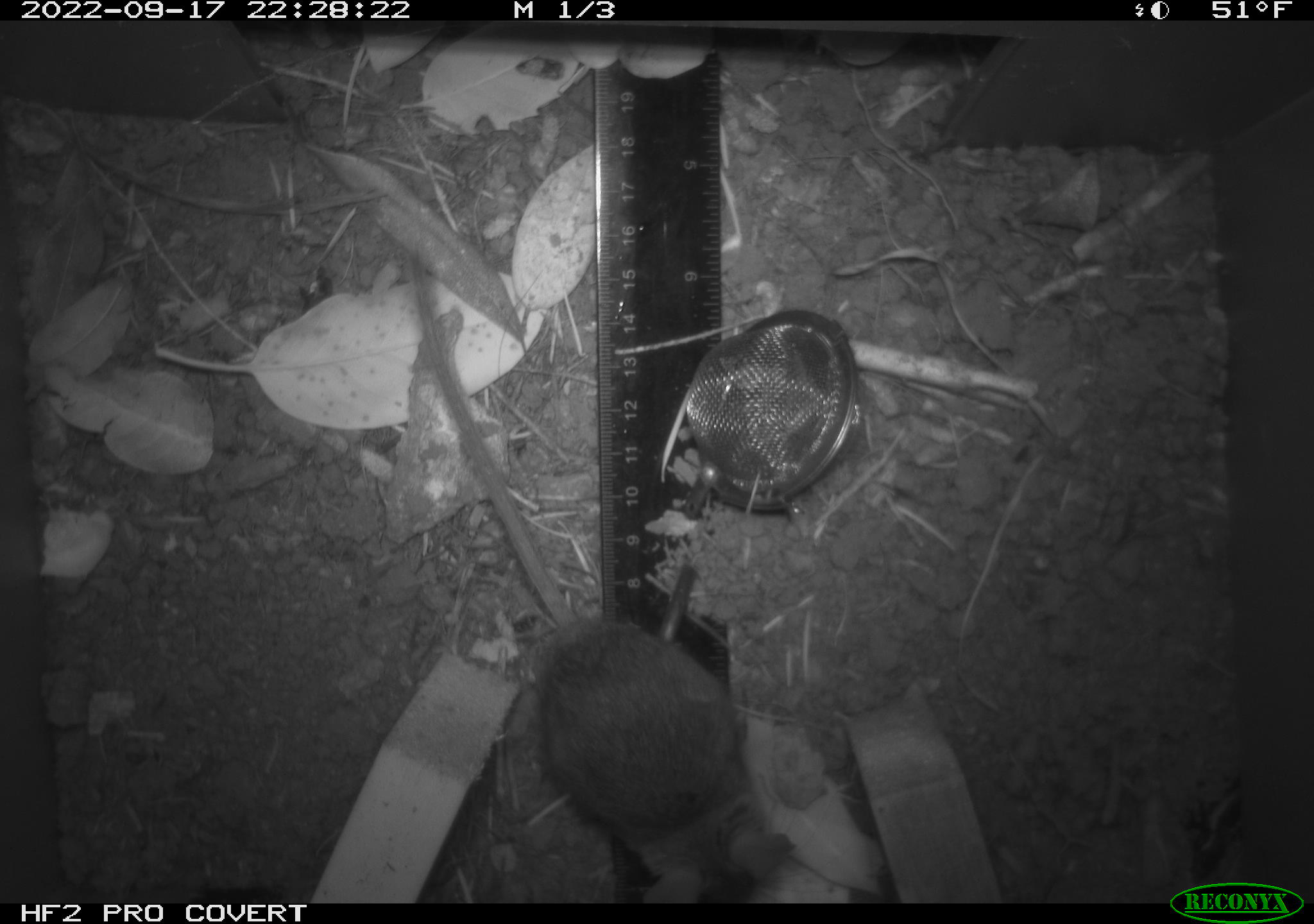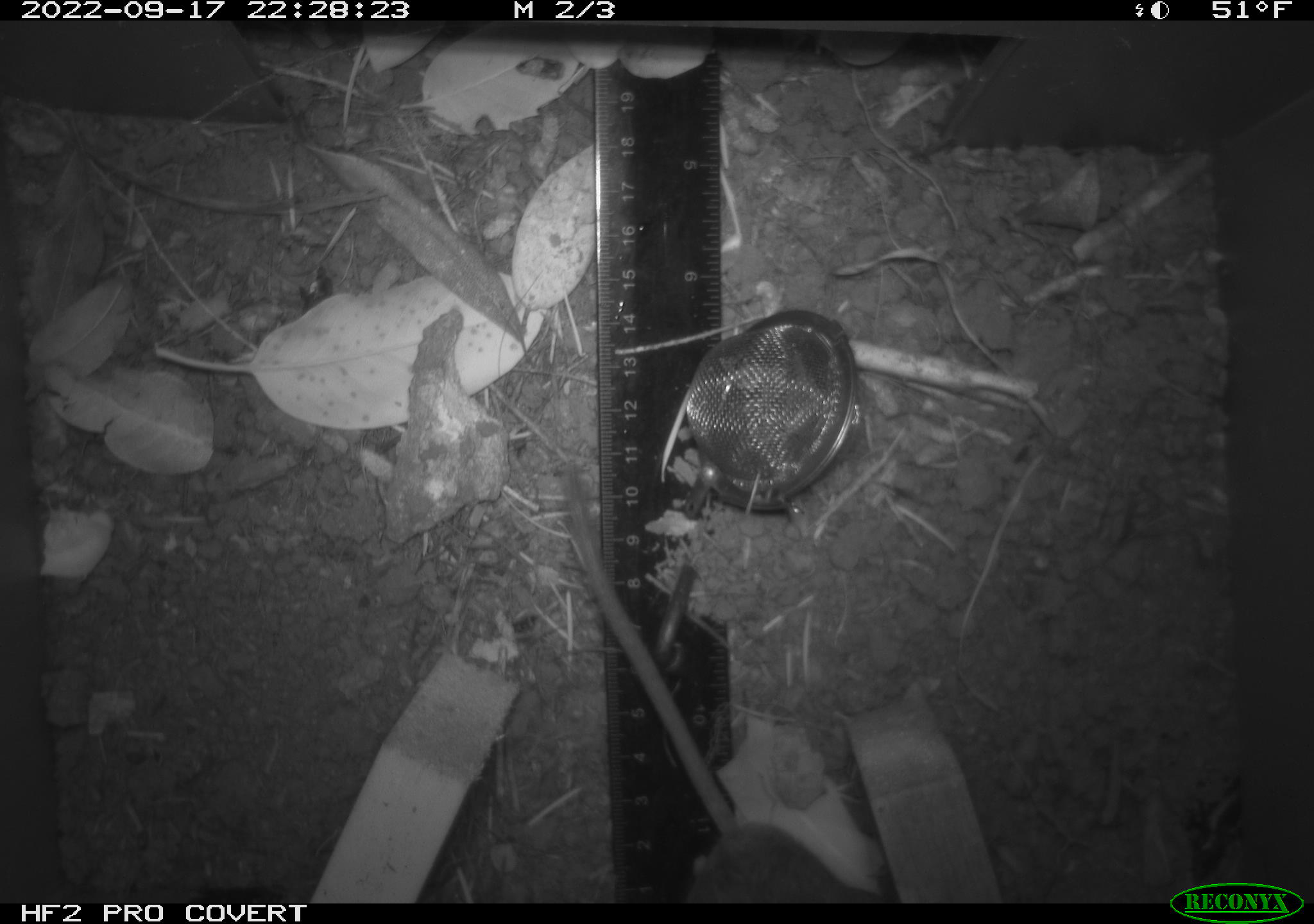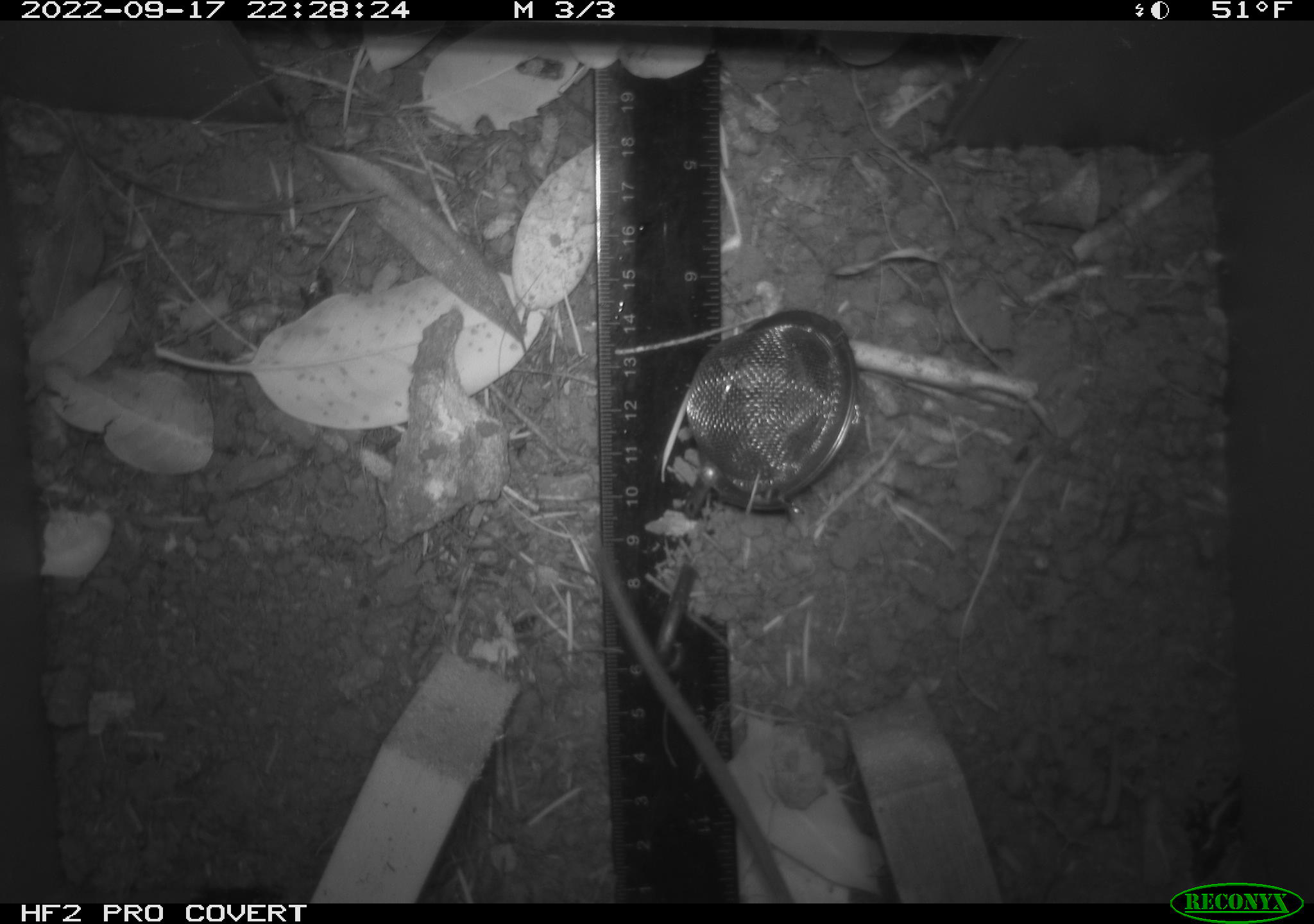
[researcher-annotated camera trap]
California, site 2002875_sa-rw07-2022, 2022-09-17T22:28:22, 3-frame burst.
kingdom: Animalia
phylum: Chordata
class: Mammalia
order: Rodentia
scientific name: Rodentia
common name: mouse species